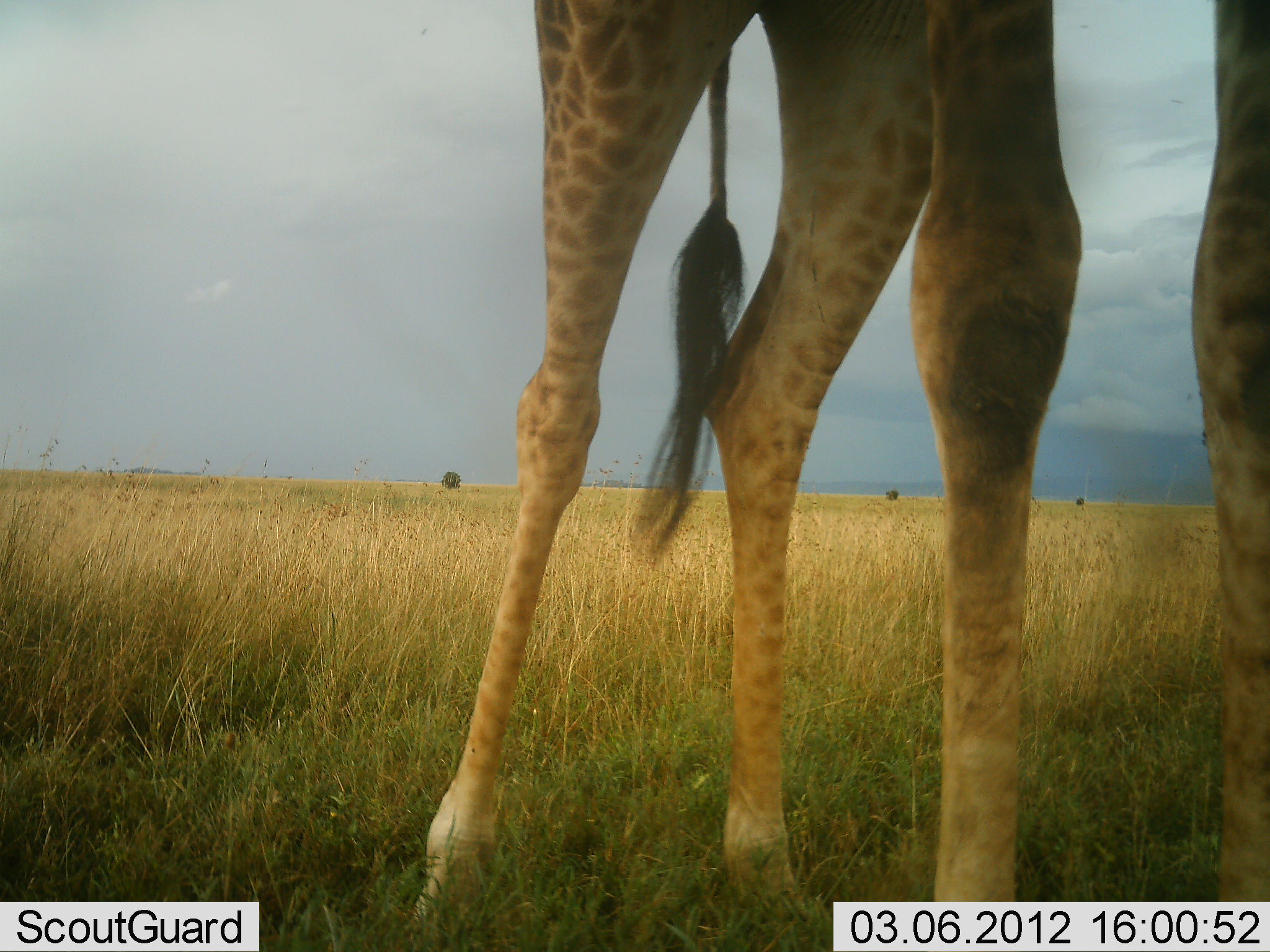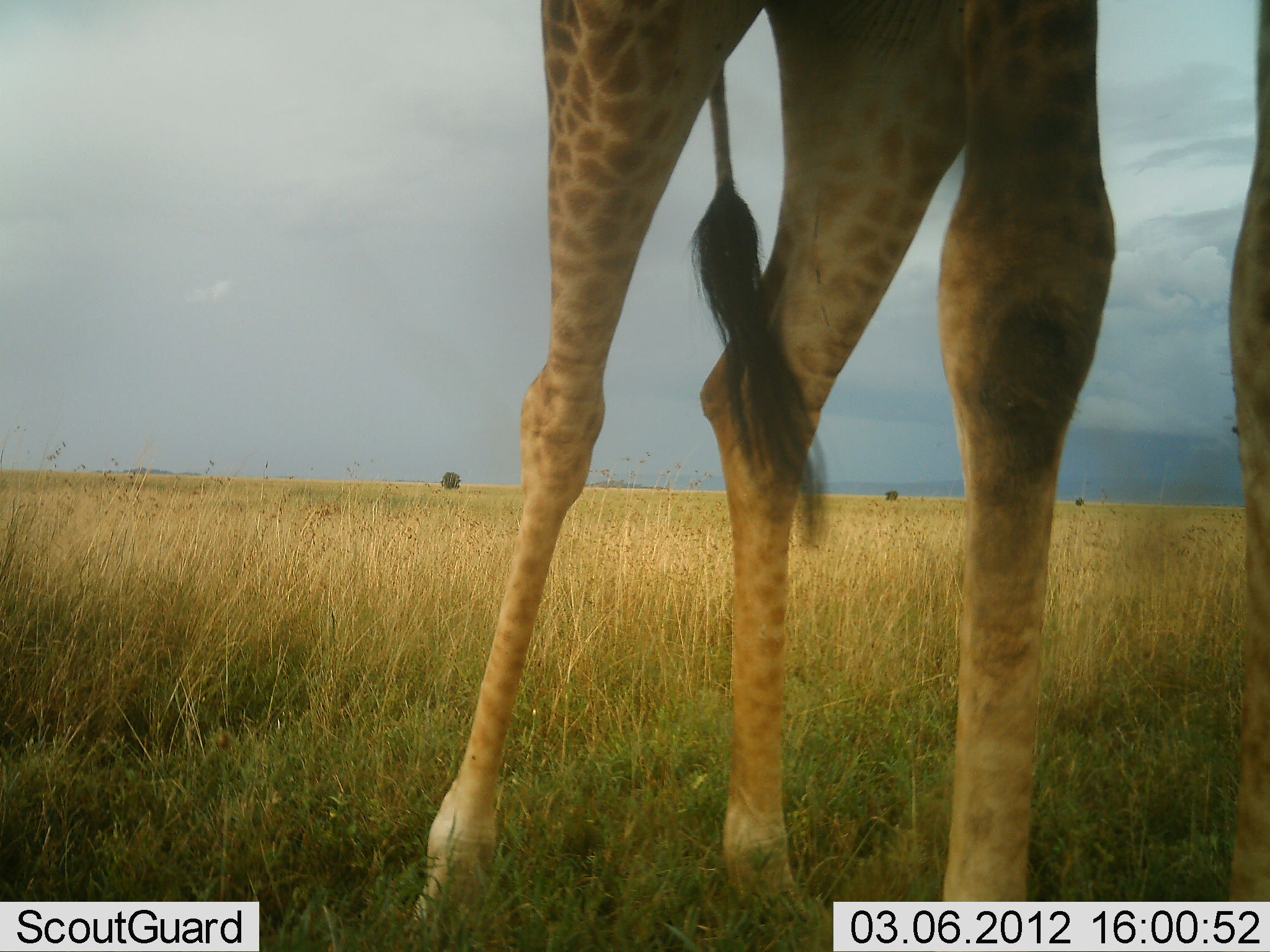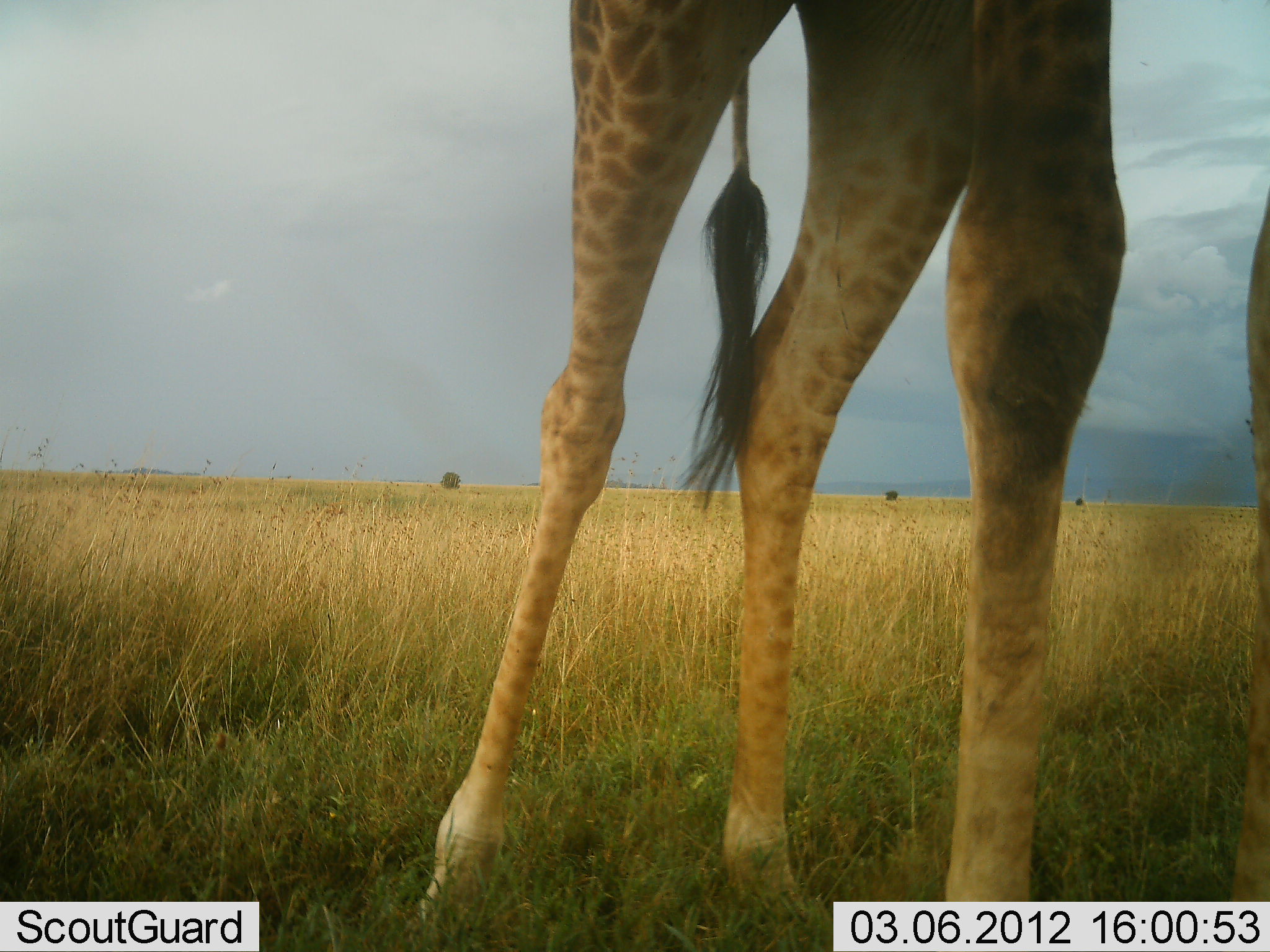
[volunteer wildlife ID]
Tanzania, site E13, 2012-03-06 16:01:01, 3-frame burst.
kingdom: Animalia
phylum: Chordata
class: Mammalia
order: Artiodactyla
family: Giraffidae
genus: Giraffa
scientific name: Giraffa camelopardalis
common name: giraffe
Giraffe (Giraffa camelopardalis), count 1. Behavior (volunteer vote fractions): standing 100%, resting 0%, moving 0%, interacting 0%. Young present (vote fraction): 0%. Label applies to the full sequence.